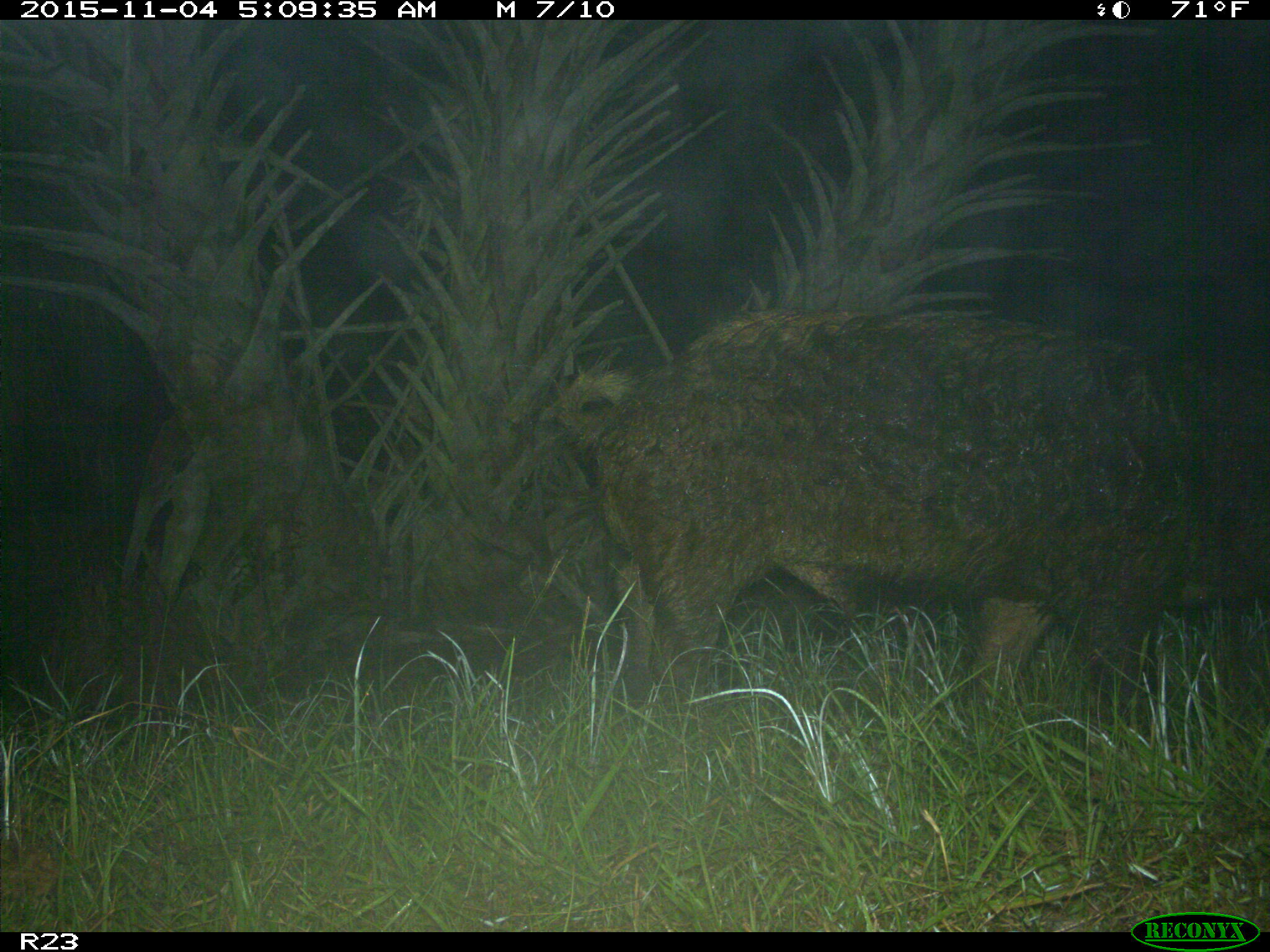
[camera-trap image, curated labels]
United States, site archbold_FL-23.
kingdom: Animalia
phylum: Chordata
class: Mammalia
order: Artiodactyla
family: Suidae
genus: Sus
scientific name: Sus scrofa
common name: wild boar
Sus scrofa (wild boar).